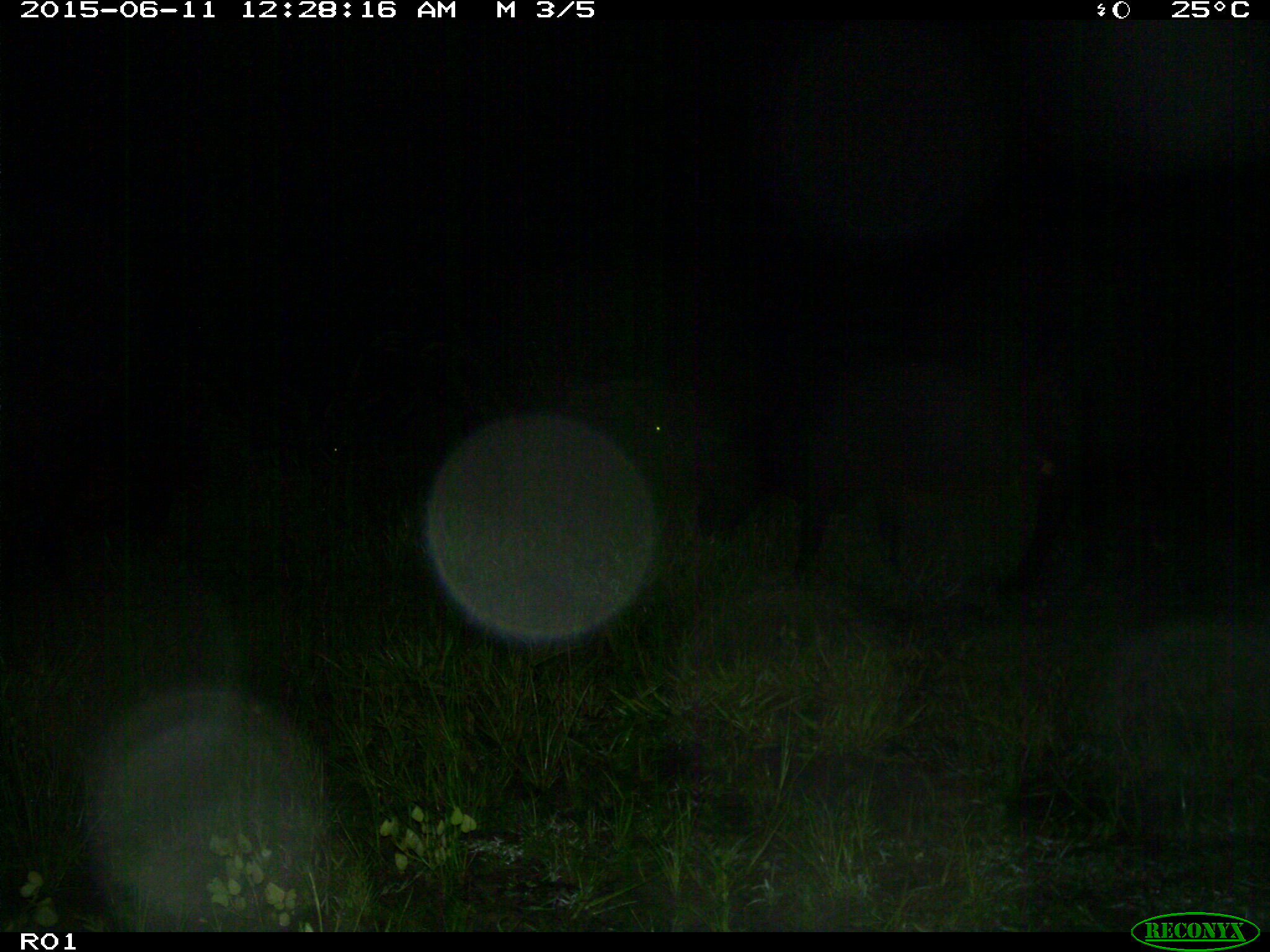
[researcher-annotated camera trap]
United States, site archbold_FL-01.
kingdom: Animalia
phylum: Chordata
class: Mammalia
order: Artiodactyla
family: Bovidae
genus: Bos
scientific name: Bos taurus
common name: domestic cow